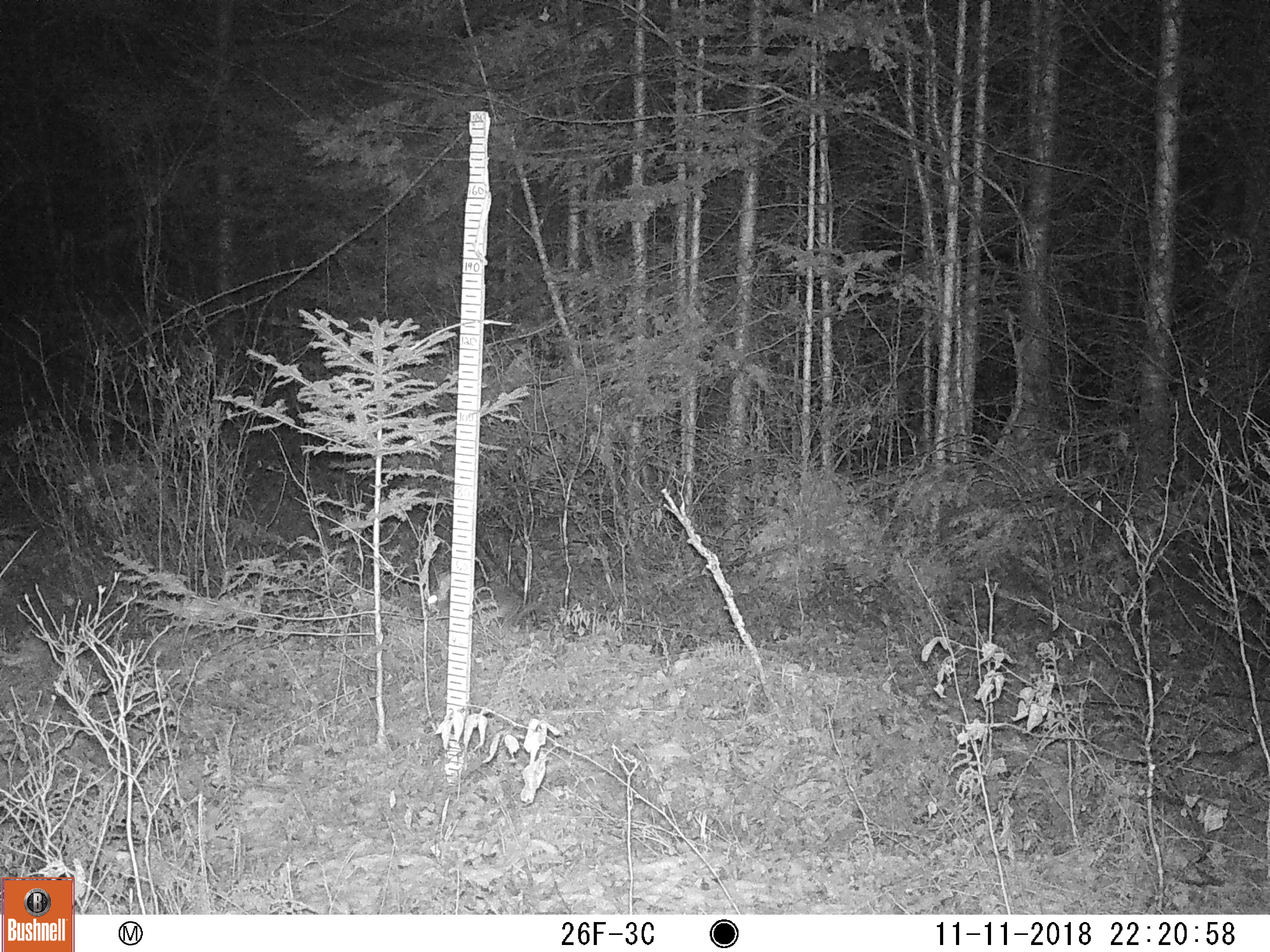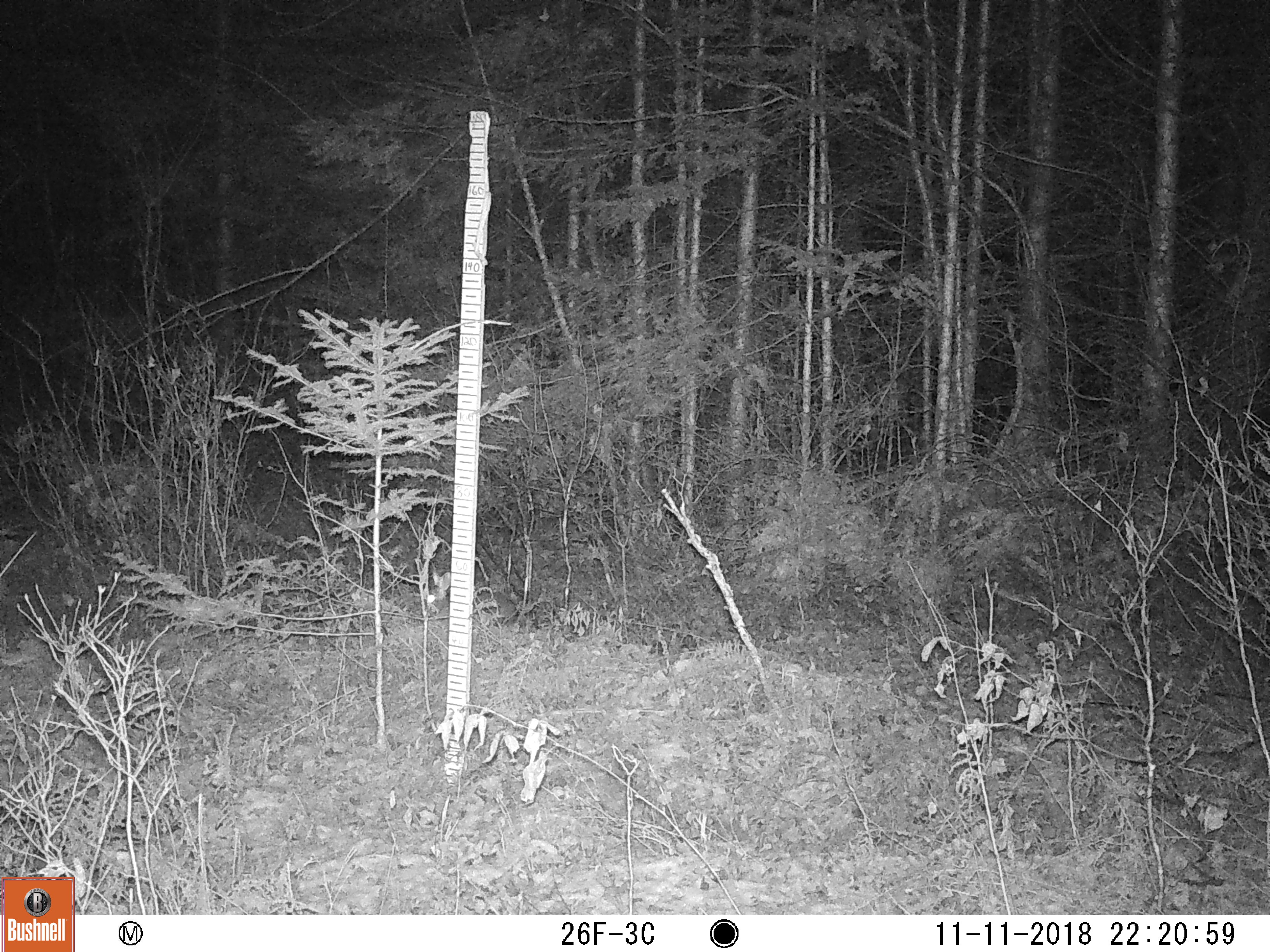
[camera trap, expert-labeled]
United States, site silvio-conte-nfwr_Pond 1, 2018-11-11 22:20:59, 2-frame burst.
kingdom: Animalia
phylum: Chordata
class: Mammalia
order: Lagomorpha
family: Leporidae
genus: Lepus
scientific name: Lepus americanus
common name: snowshoe hare